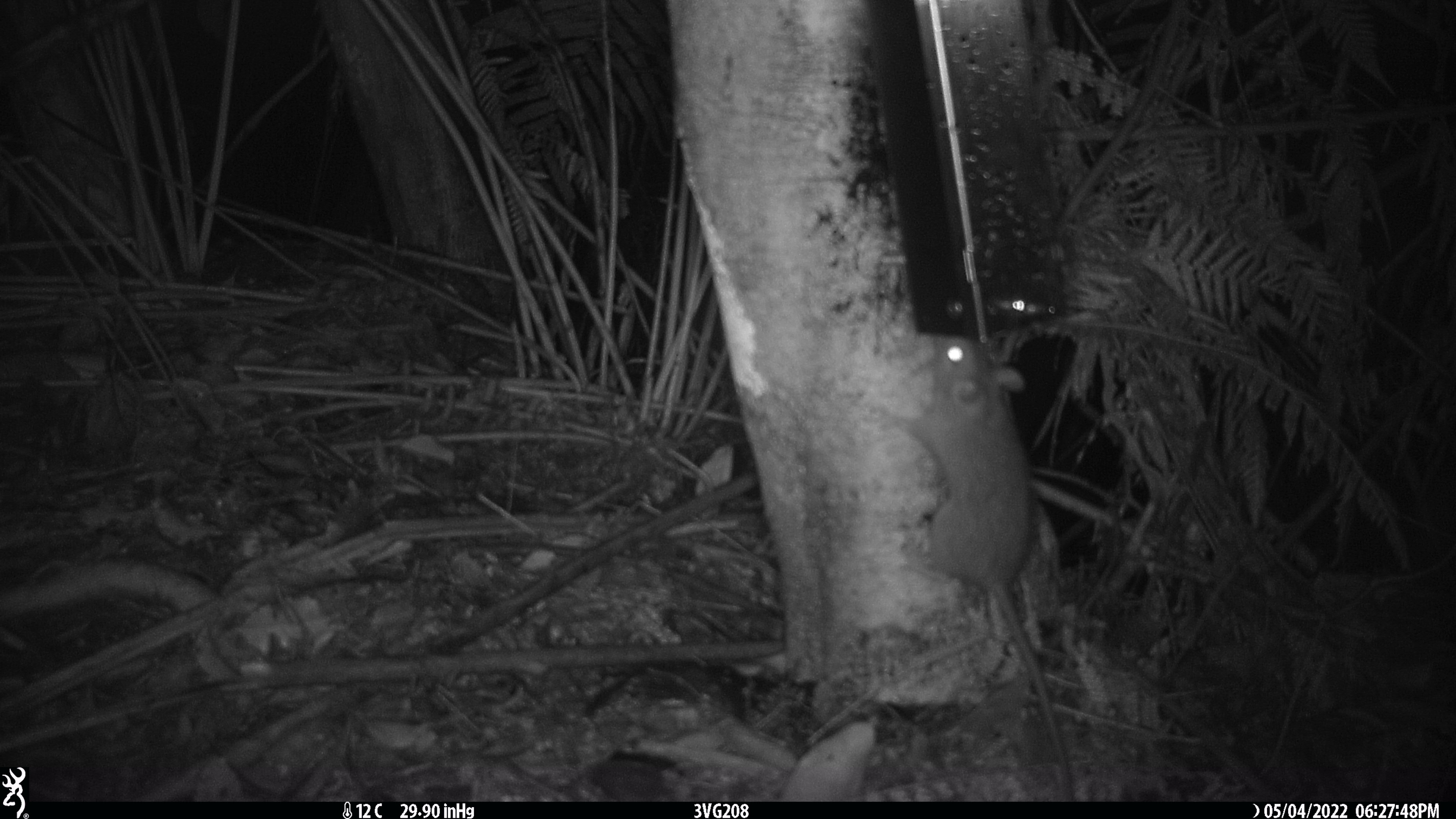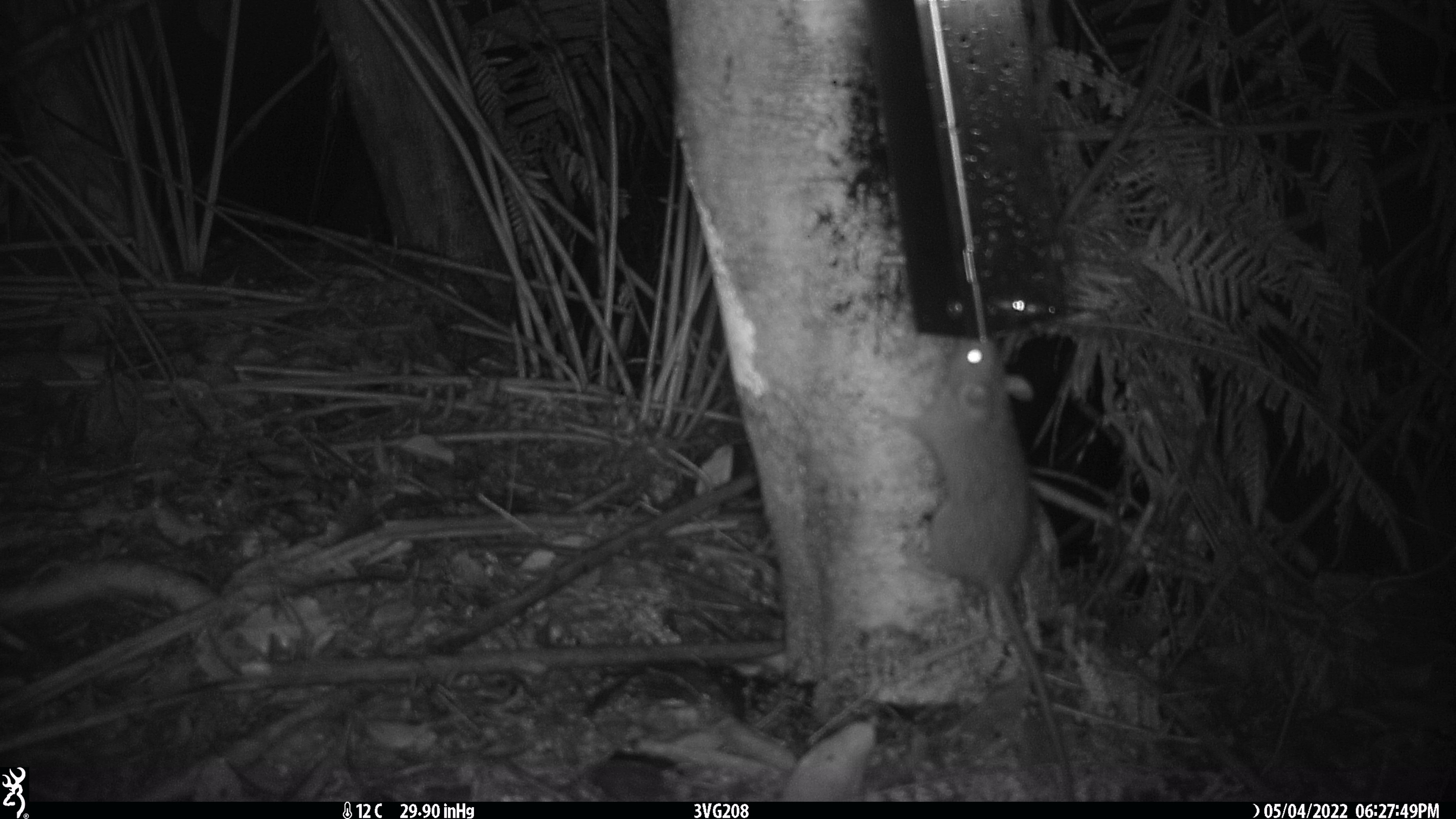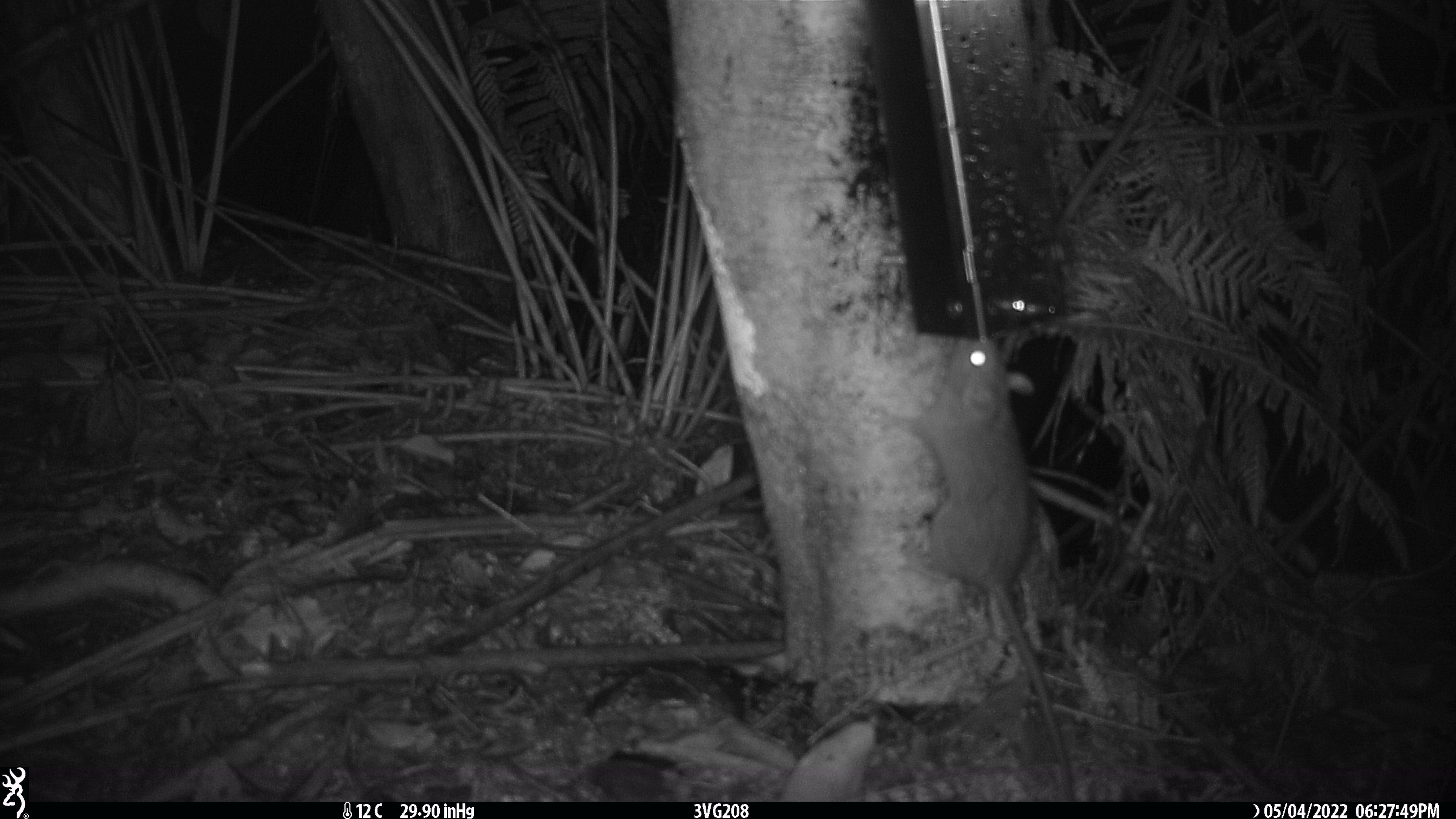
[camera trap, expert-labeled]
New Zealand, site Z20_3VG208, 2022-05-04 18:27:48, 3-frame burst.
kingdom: Animalia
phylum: Chordata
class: Mammalia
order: Rodentia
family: Muridae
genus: Rattus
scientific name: Rattus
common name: rat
Rat (Rattus).